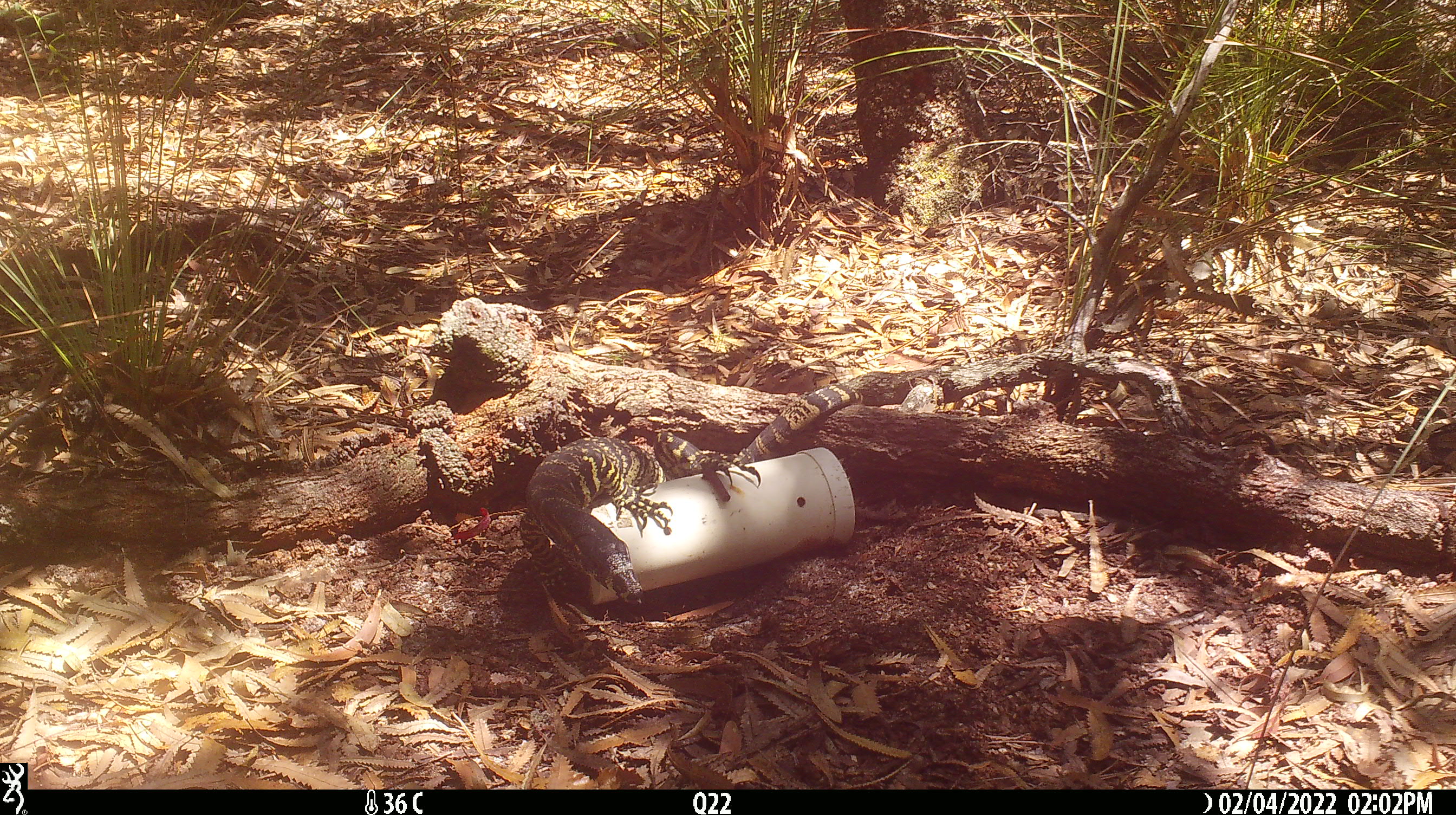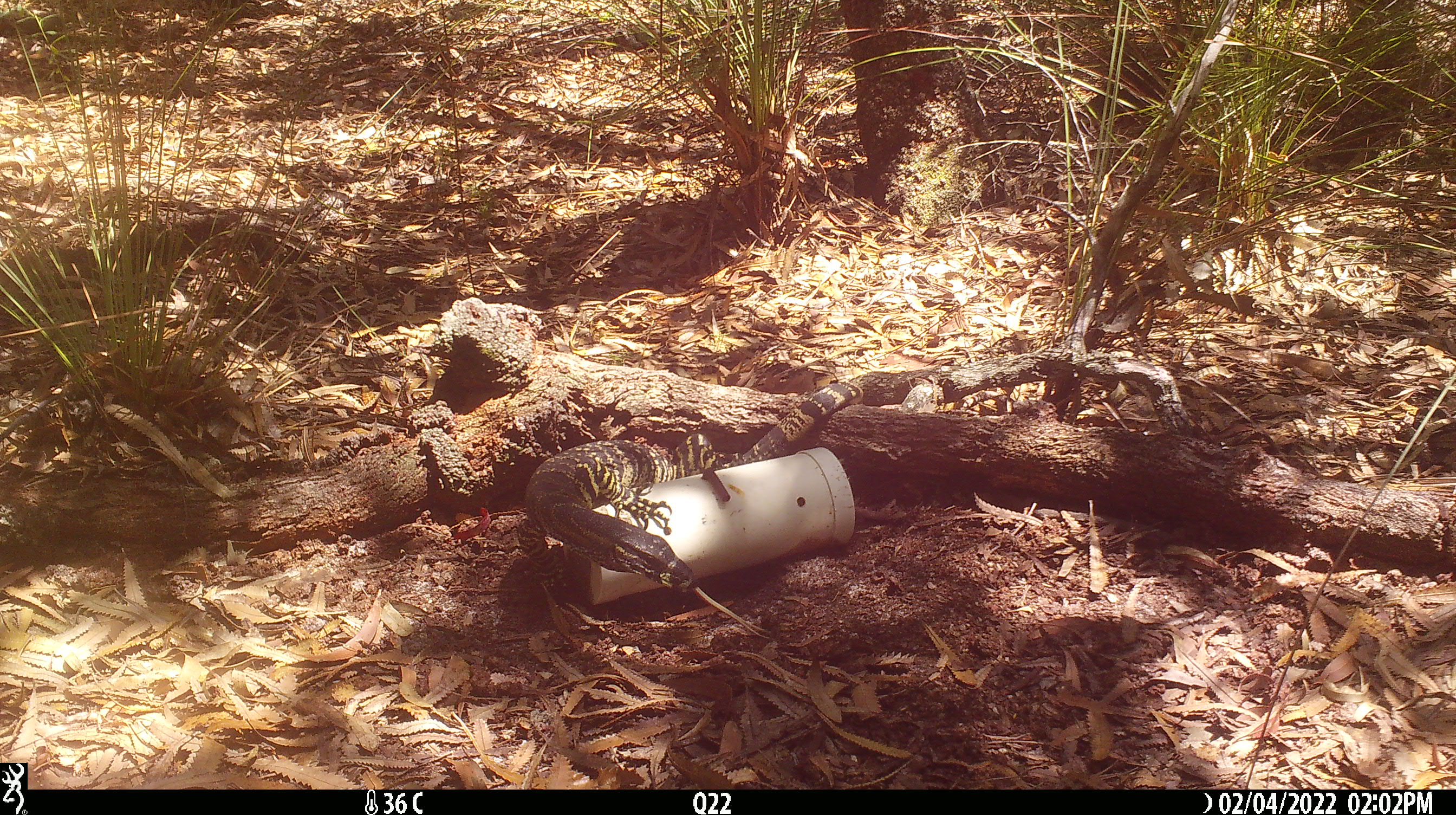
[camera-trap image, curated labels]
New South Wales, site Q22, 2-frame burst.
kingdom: Animalia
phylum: Chordata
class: Reptilia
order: Squamata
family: Varanidae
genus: Varanus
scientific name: Varanus varius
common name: lace monitor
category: goanna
Goanna (lace monitor) (Varanus varius).